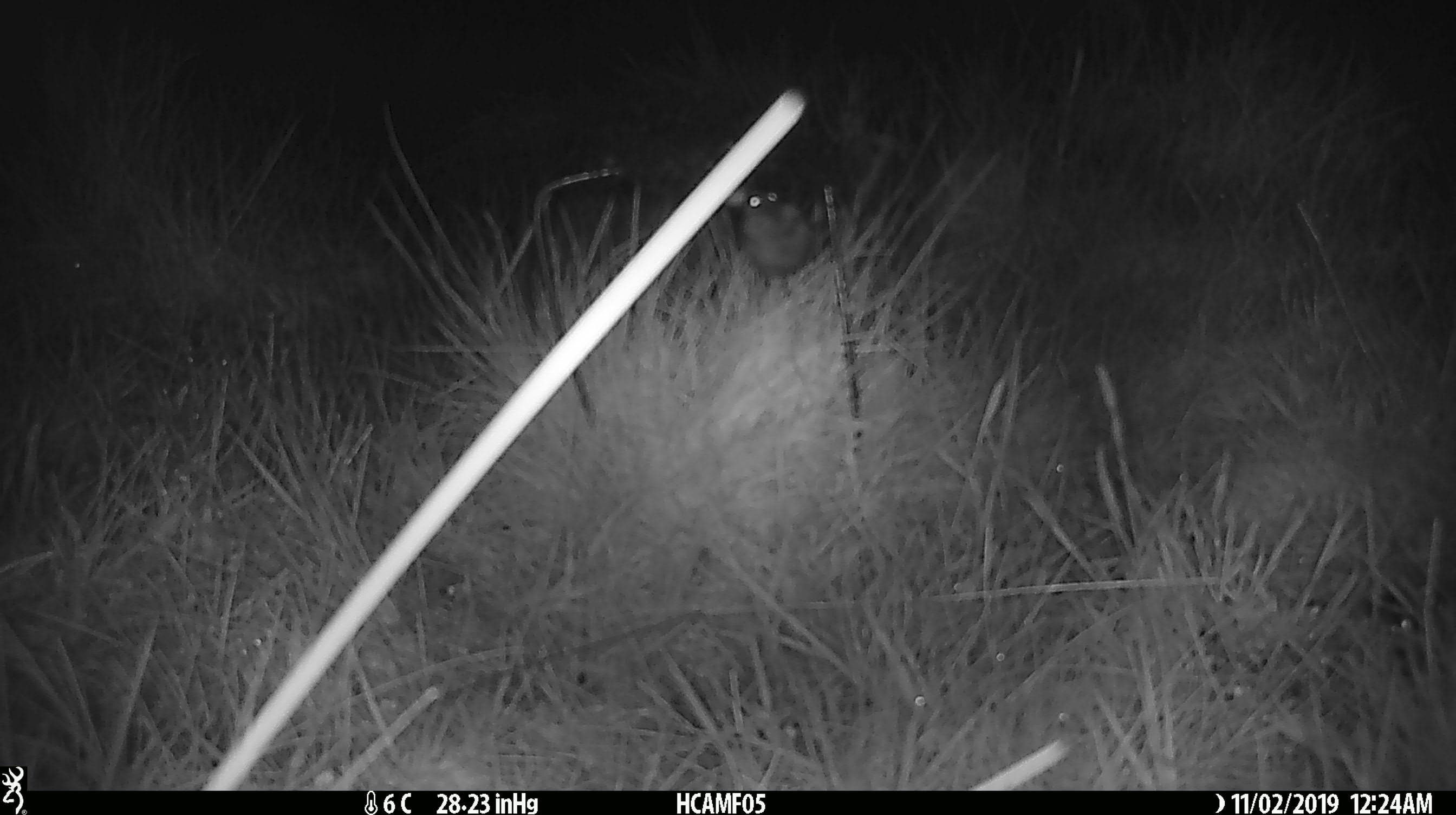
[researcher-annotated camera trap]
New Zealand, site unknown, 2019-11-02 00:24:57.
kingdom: Animalia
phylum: Chordata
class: Mammalia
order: Rodentia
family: Muridae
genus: Mus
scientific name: Mus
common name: mouse